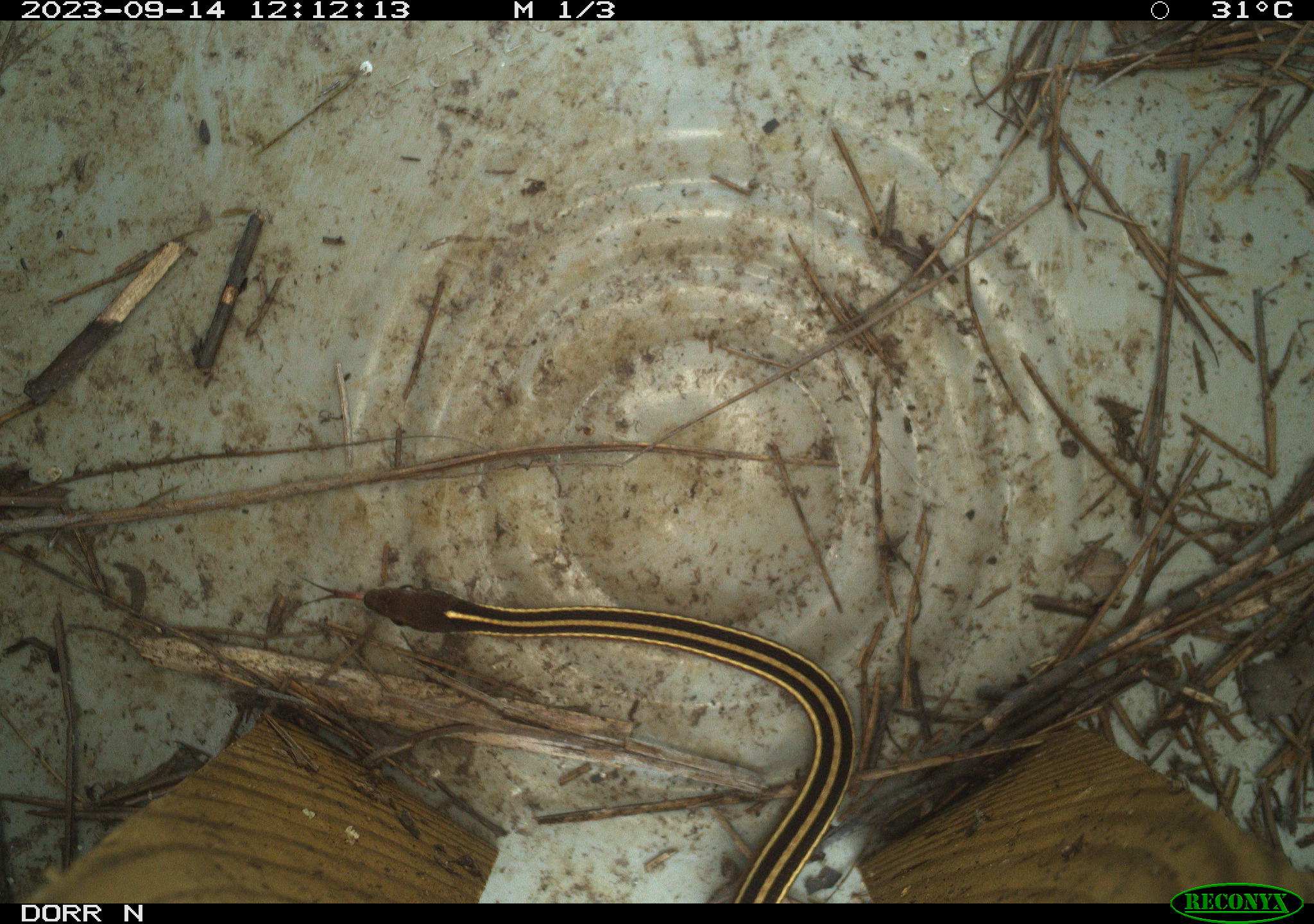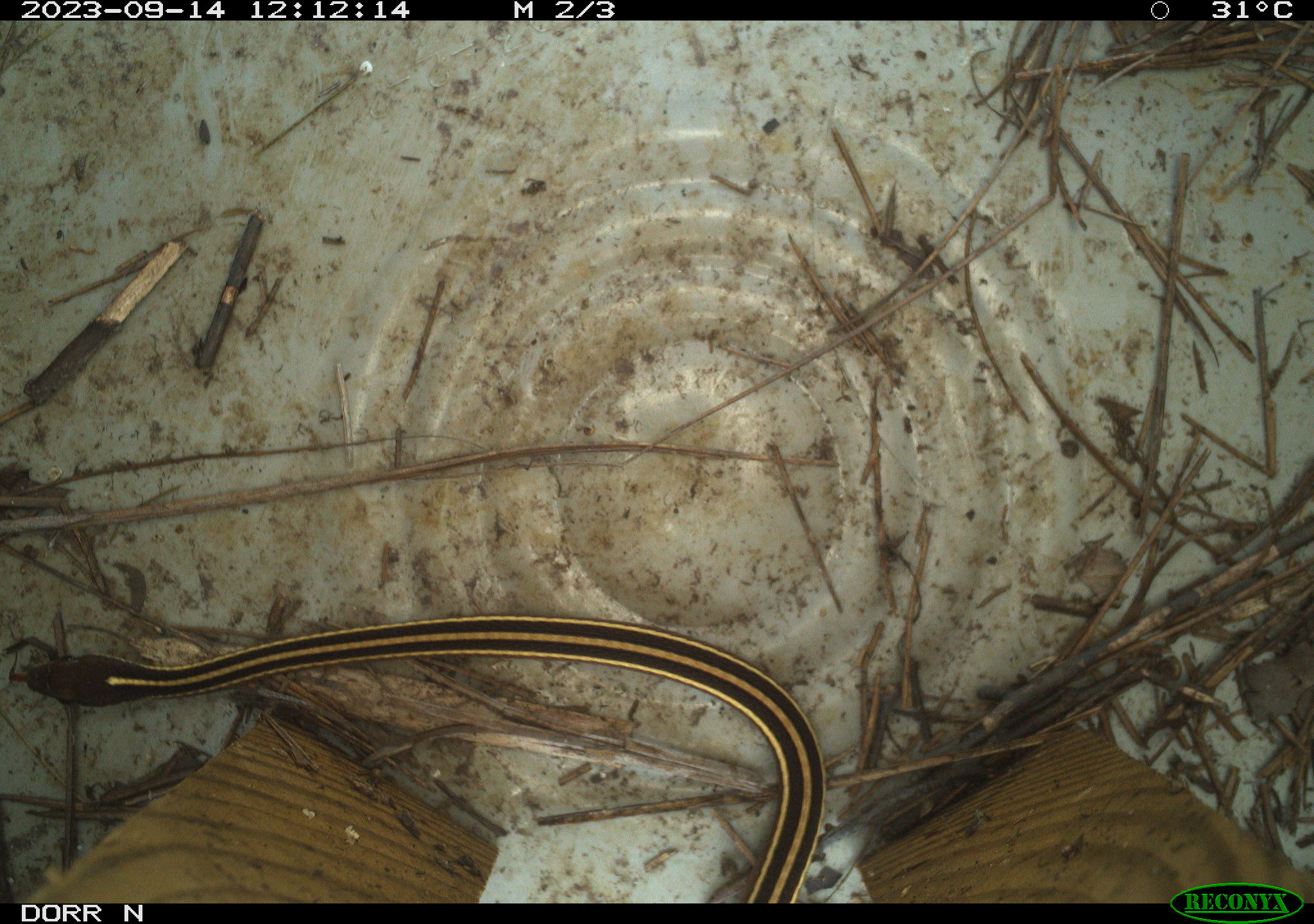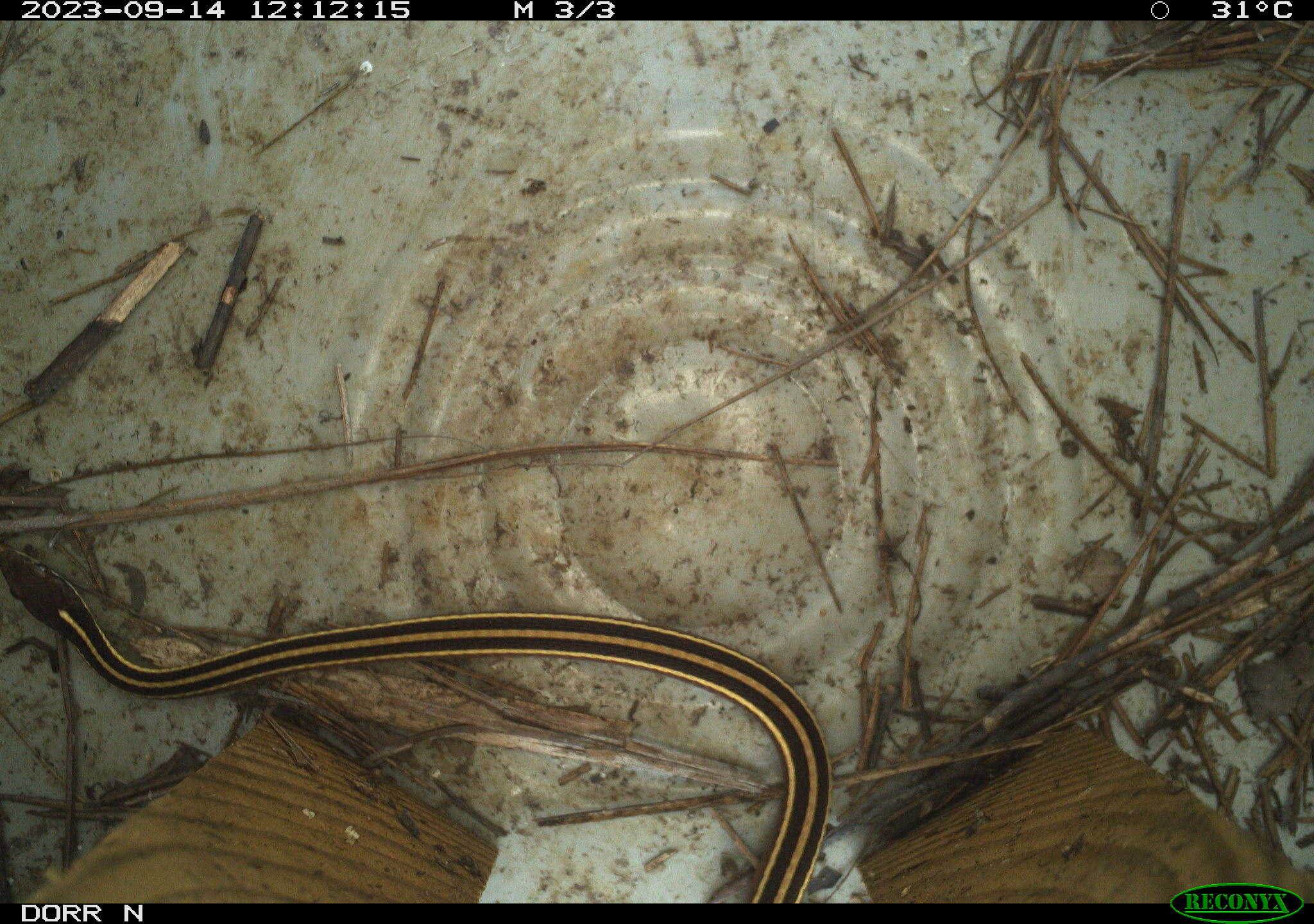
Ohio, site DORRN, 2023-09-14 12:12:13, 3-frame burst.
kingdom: Animalia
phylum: Chordata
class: Reptilia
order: Squamata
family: Colubridae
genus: Thamnophis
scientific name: Thamnophis saurita saurita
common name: eastern ribbon snake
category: eastern ribbonsnake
Eastern ribbonsnake (eastern ribbon snake) (Thamnophis saurita saurita).